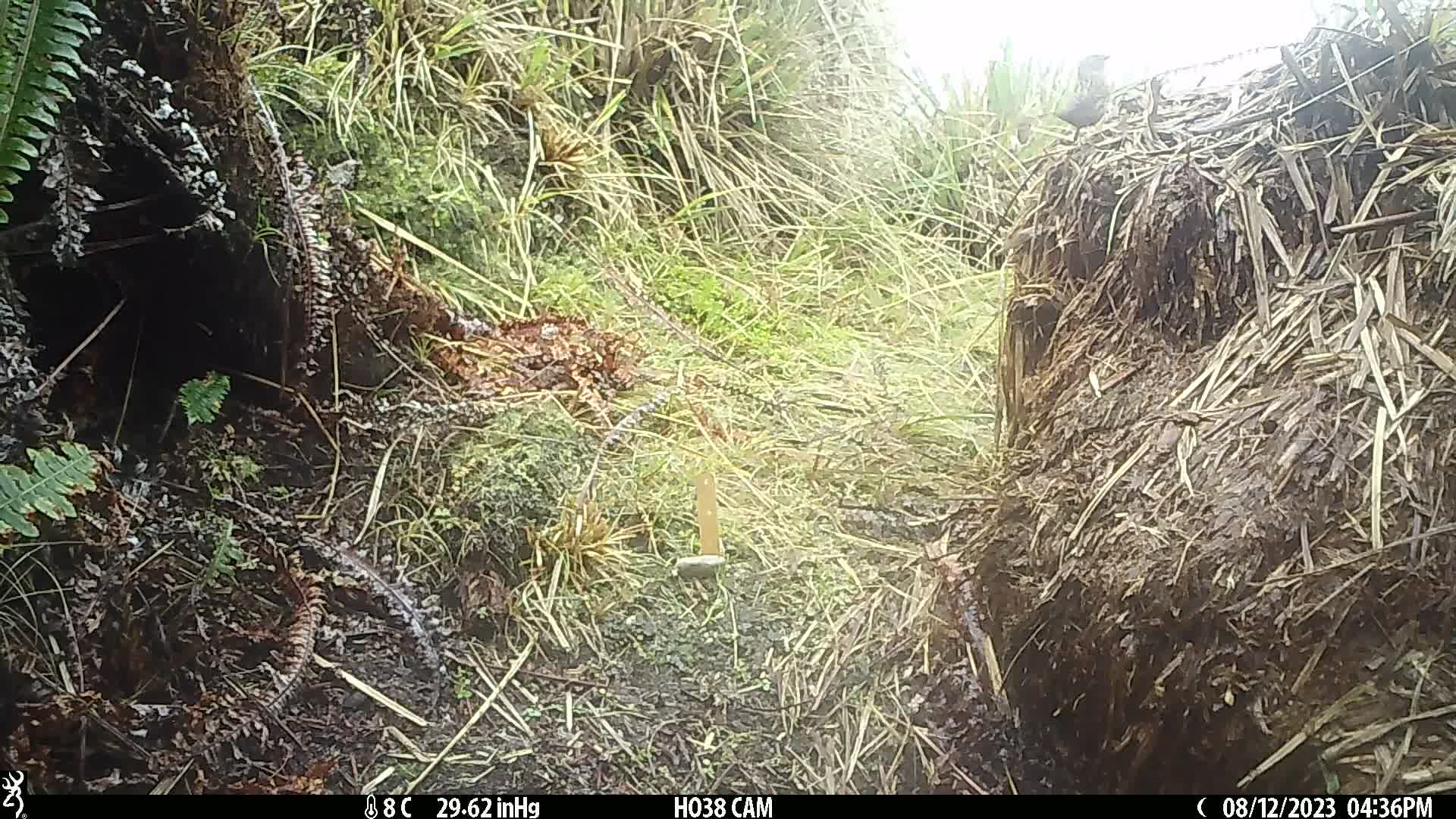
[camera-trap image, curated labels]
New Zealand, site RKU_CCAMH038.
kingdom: Animalia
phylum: Chordata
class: Aves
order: Passeriformes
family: Prunellidae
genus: Prunella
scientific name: Prunella modularis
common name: dunnock